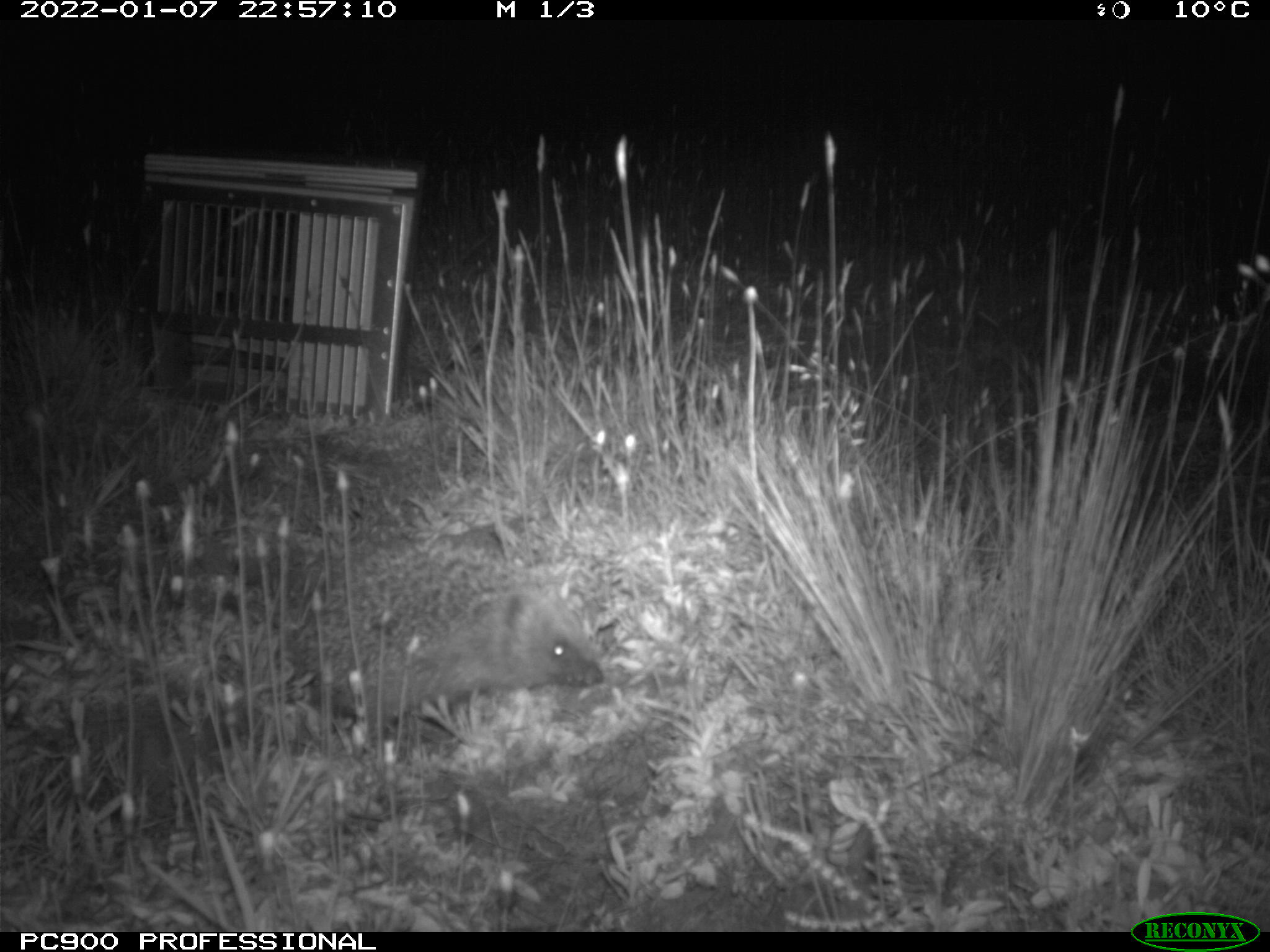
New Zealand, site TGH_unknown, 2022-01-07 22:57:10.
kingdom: Animalia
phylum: Chordata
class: Mammalia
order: Eulipotyphla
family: Erinaceidae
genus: Erinaceus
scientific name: Erinaceus europaeus europaeus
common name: european hedgehog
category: hedgehog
Hedgehog (european hedgehog) (Erinaceus europaeus europaeus).